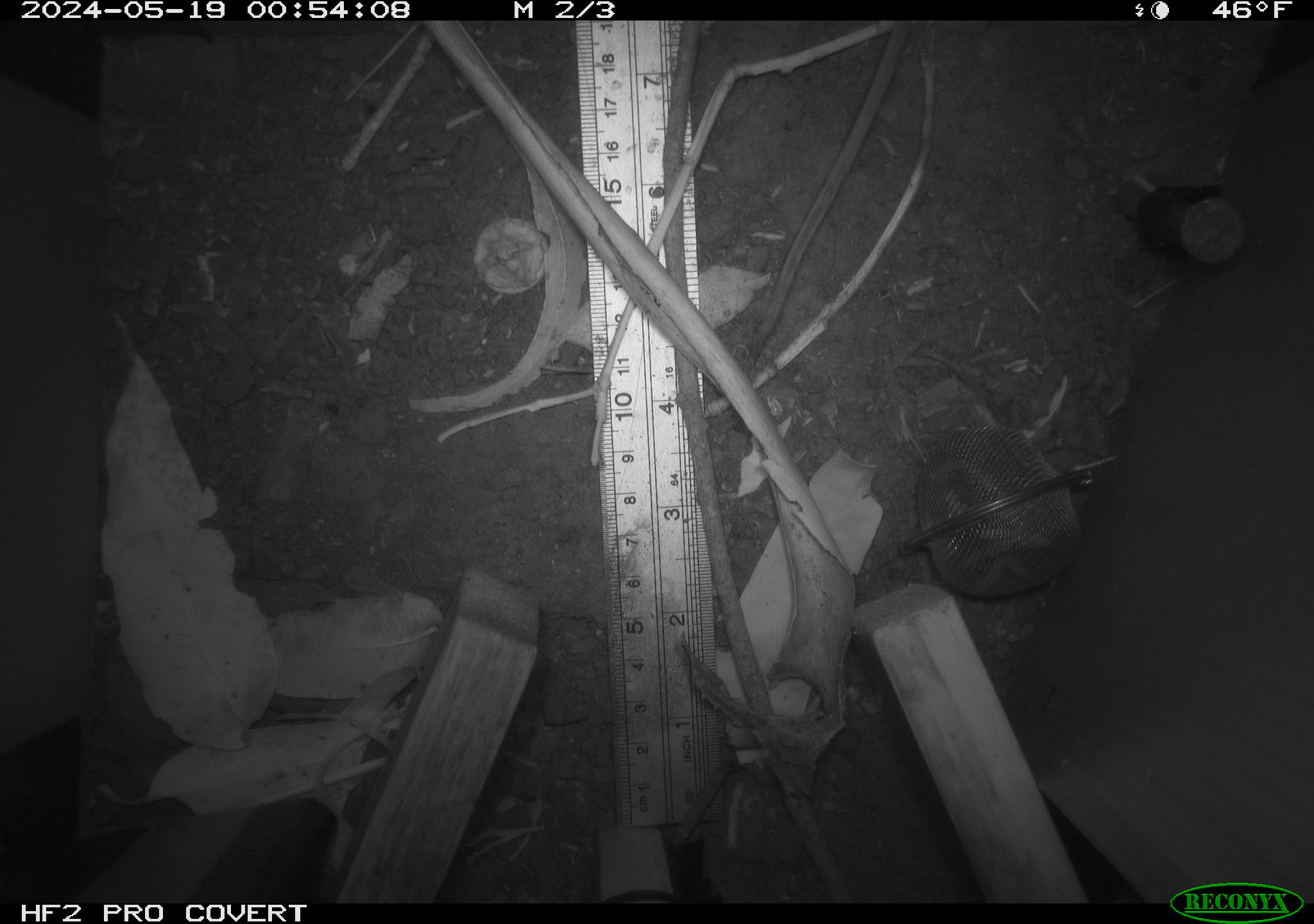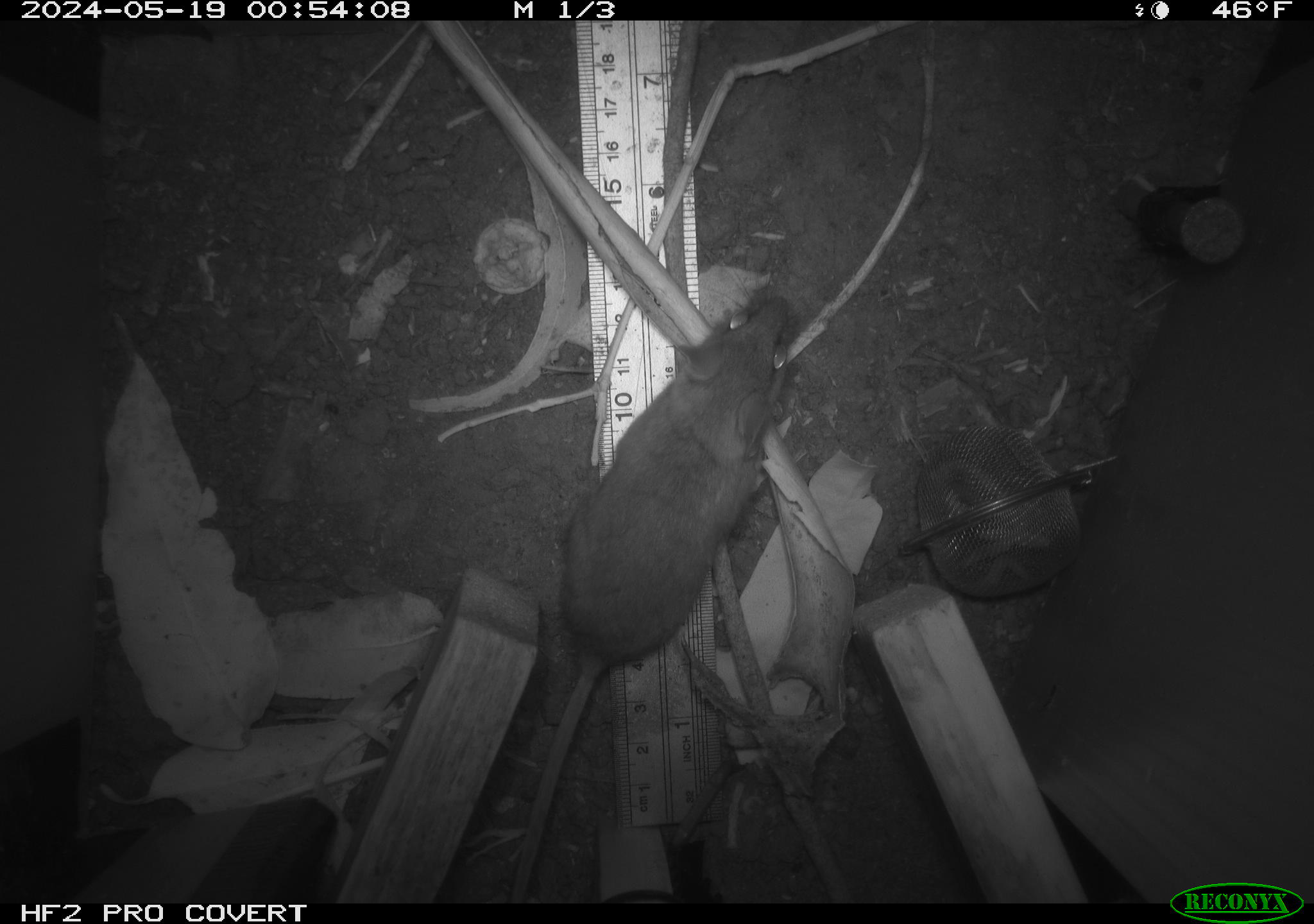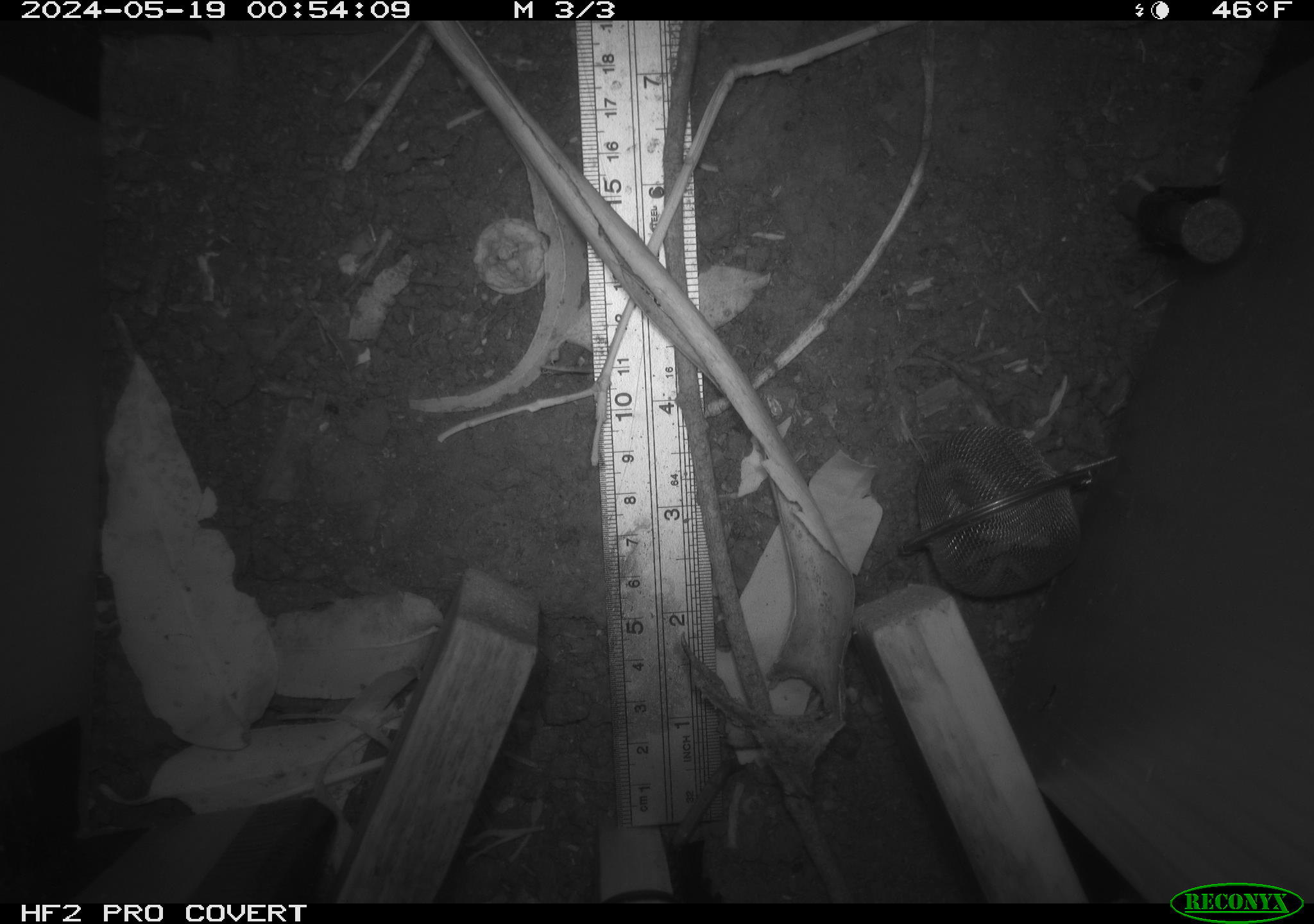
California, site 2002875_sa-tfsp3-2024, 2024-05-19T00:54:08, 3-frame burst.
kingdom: Animalia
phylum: Chordata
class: Mammalia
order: Rodentia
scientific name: Rodentia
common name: rodent